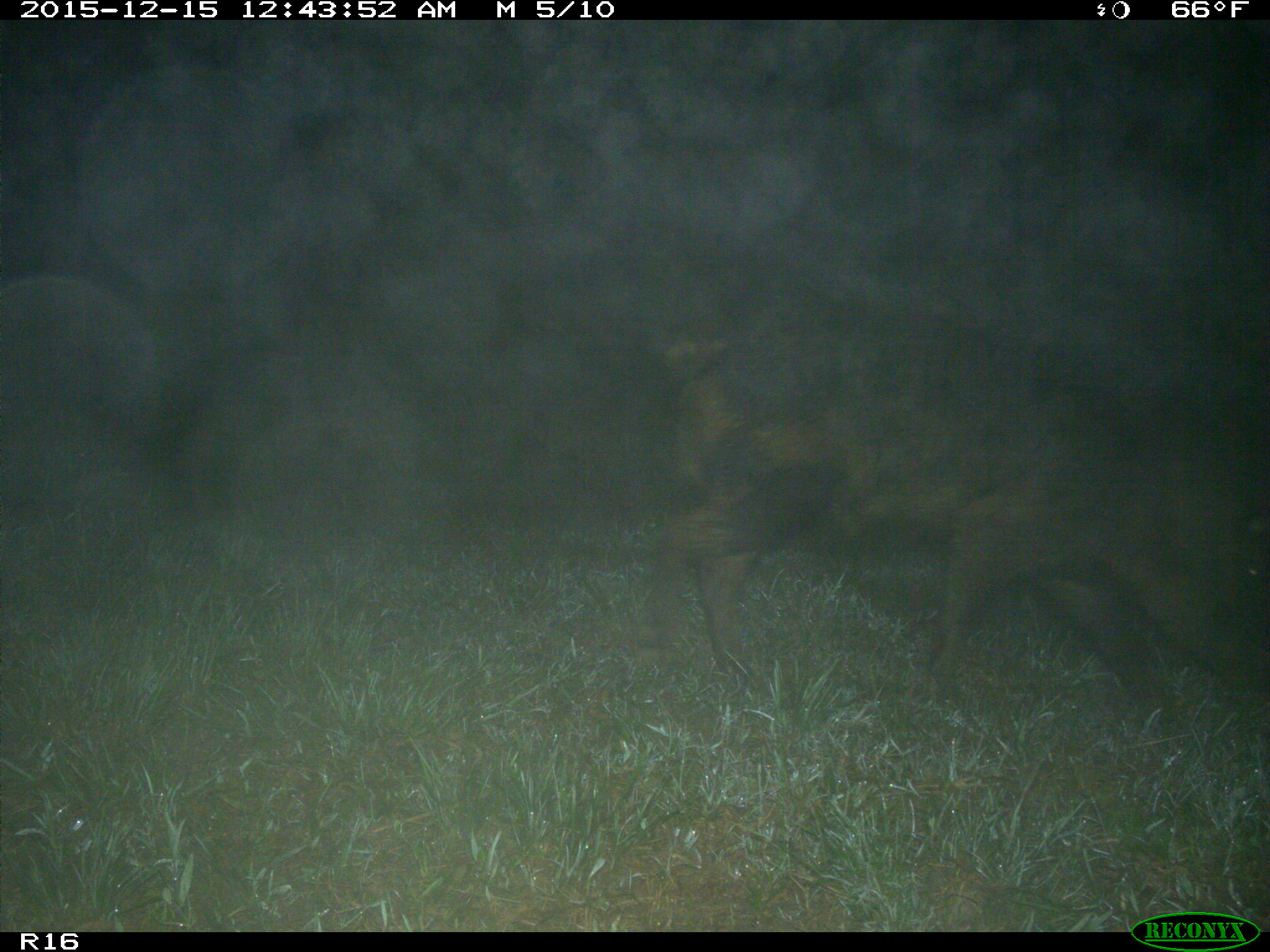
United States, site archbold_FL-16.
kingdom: Animalia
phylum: Chordata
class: Mammalia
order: Artiodactyla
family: Suidae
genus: Sus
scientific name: Sus scrofa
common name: wild boar